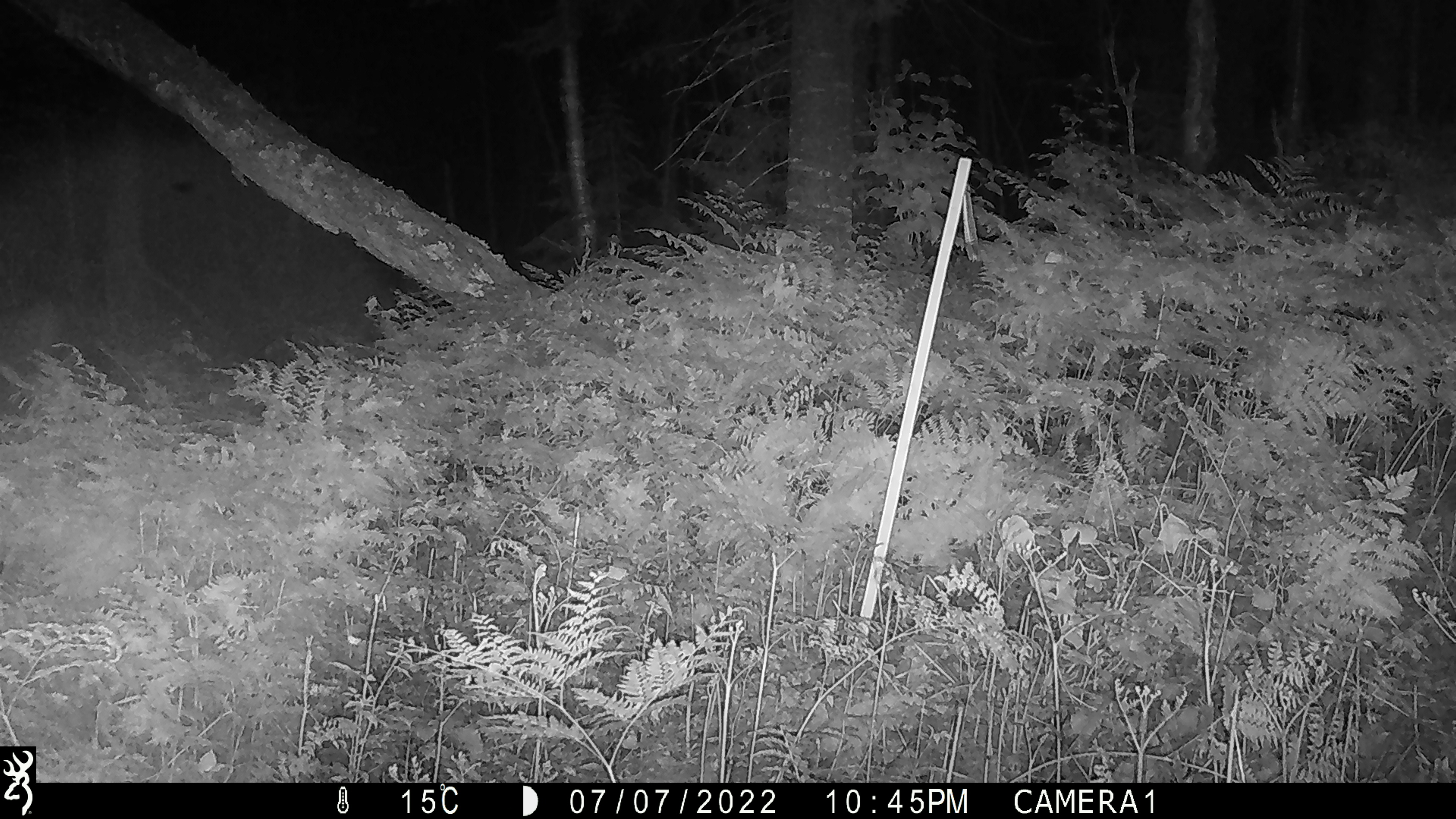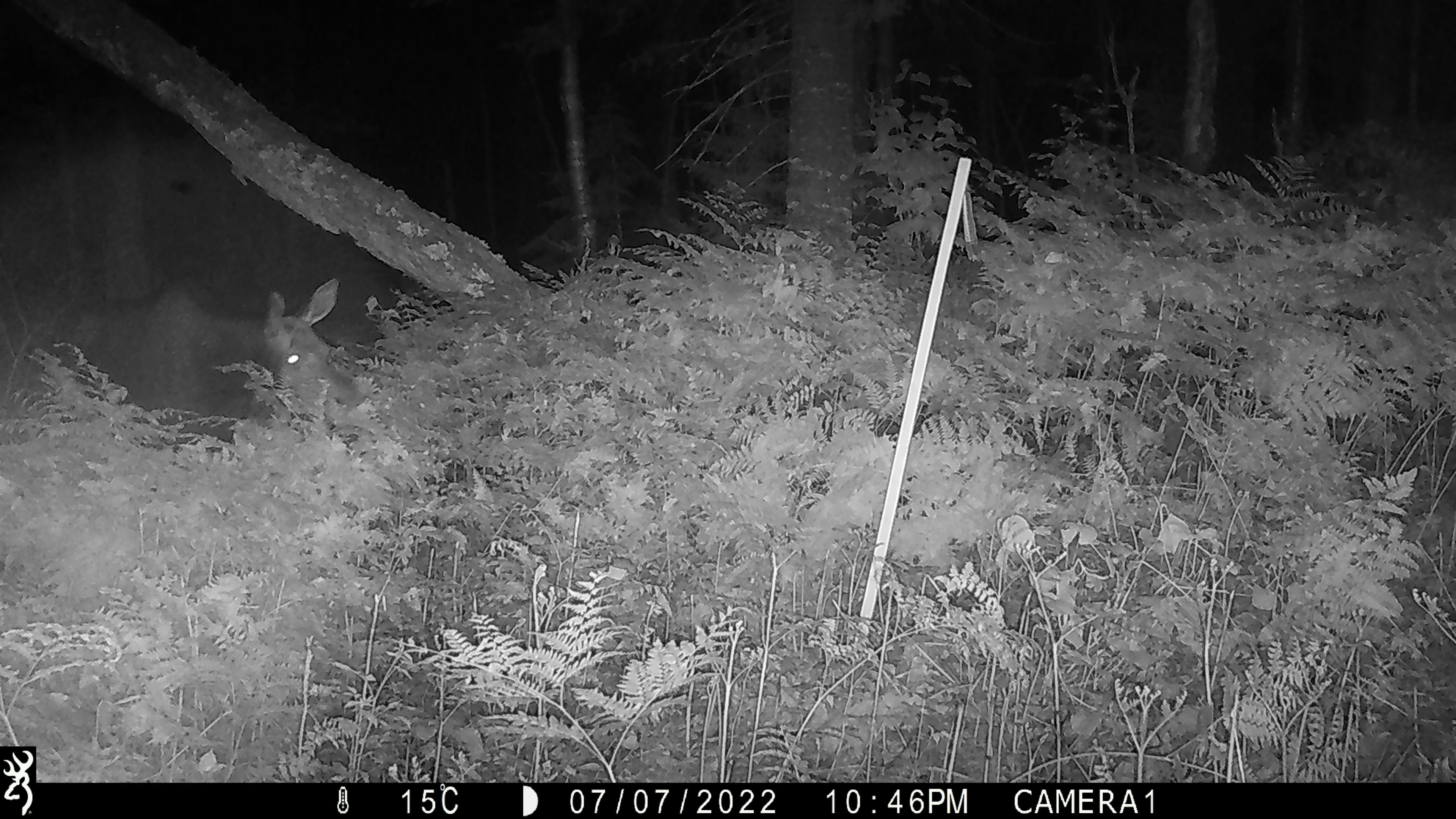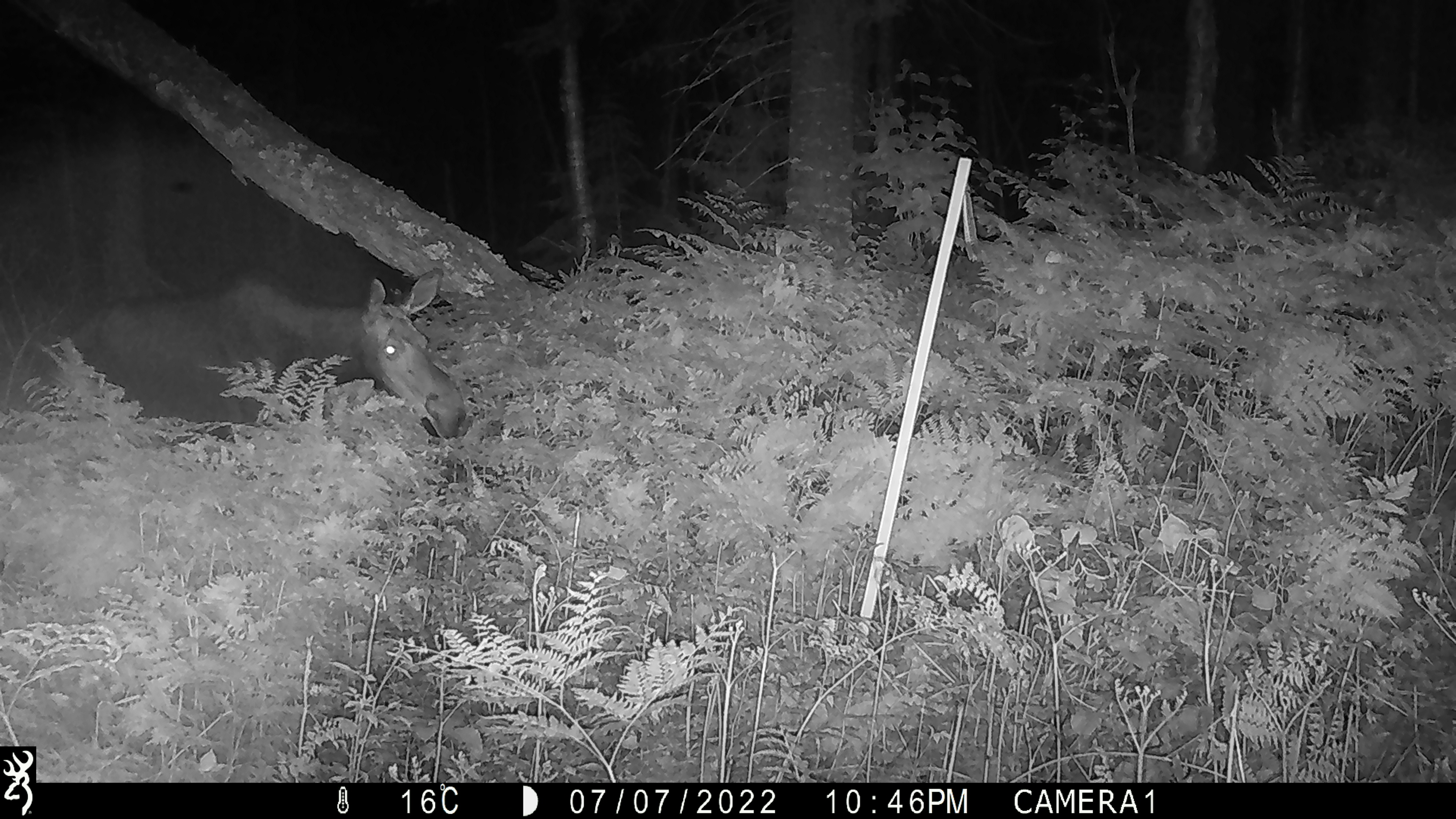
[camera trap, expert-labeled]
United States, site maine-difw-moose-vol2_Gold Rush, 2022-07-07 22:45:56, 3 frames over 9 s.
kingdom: Animalia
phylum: Chordata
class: Mammalia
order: Artiodactyla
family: Cervidae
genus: Alces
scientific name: Alces alces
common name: moose